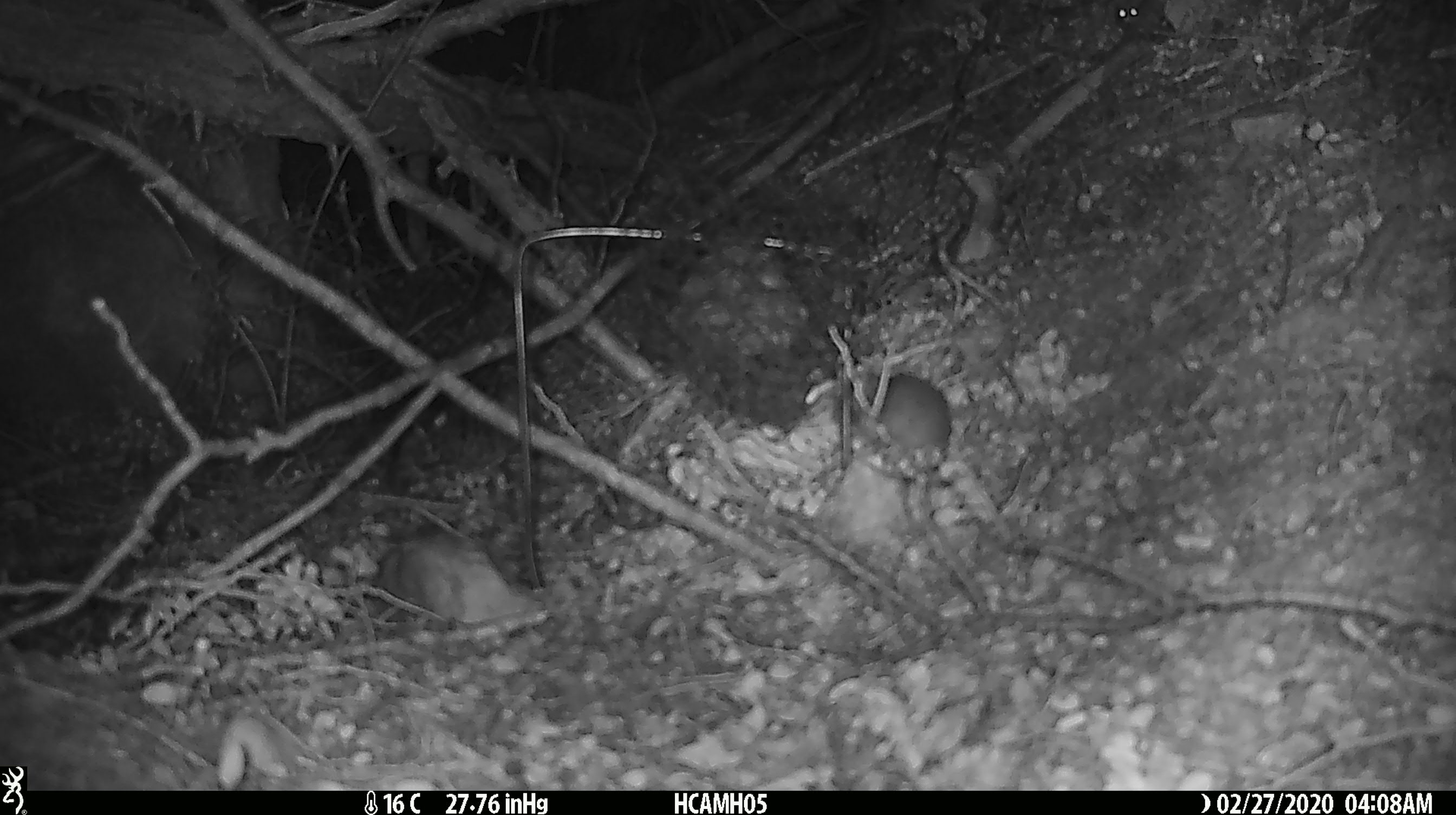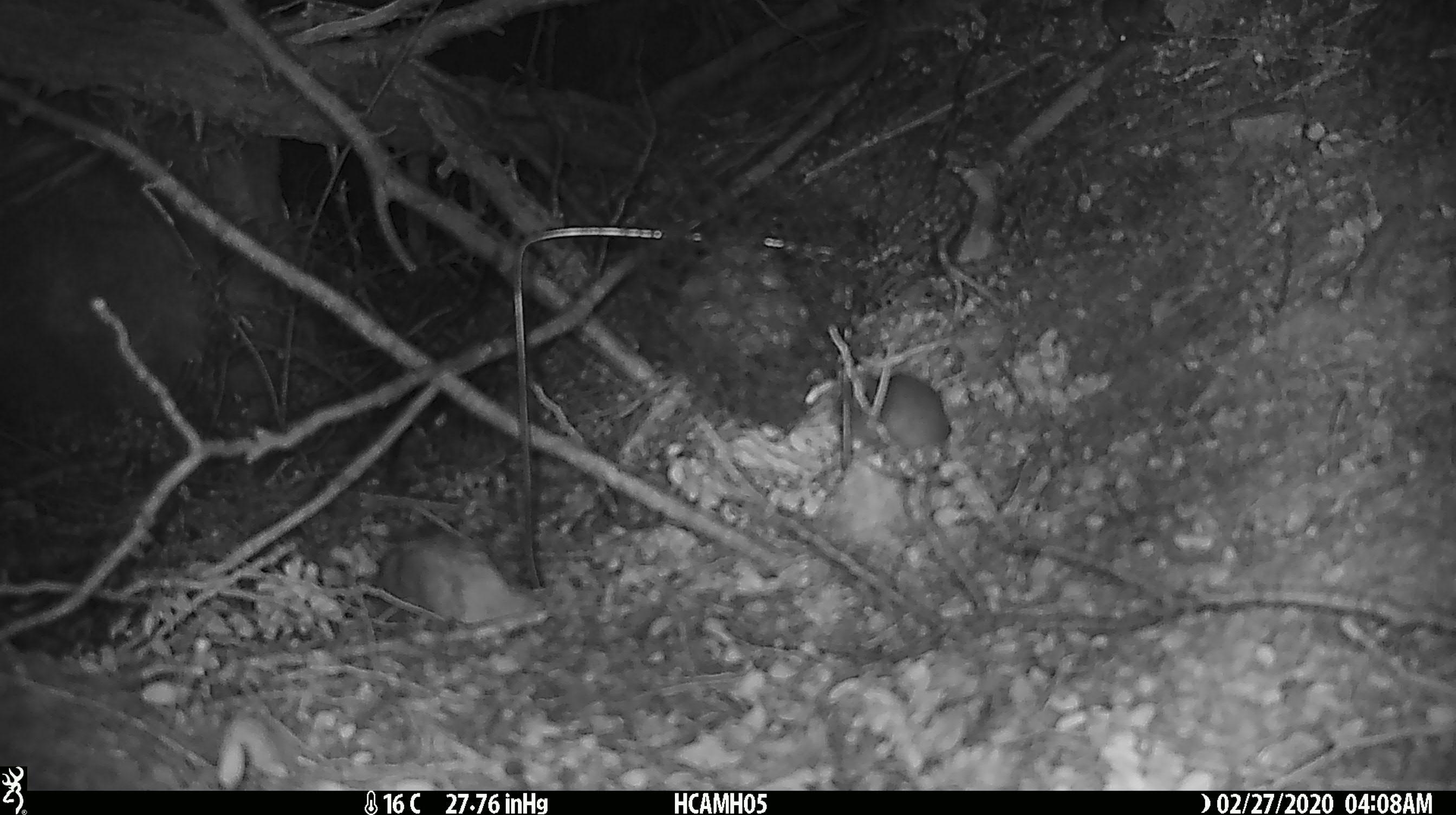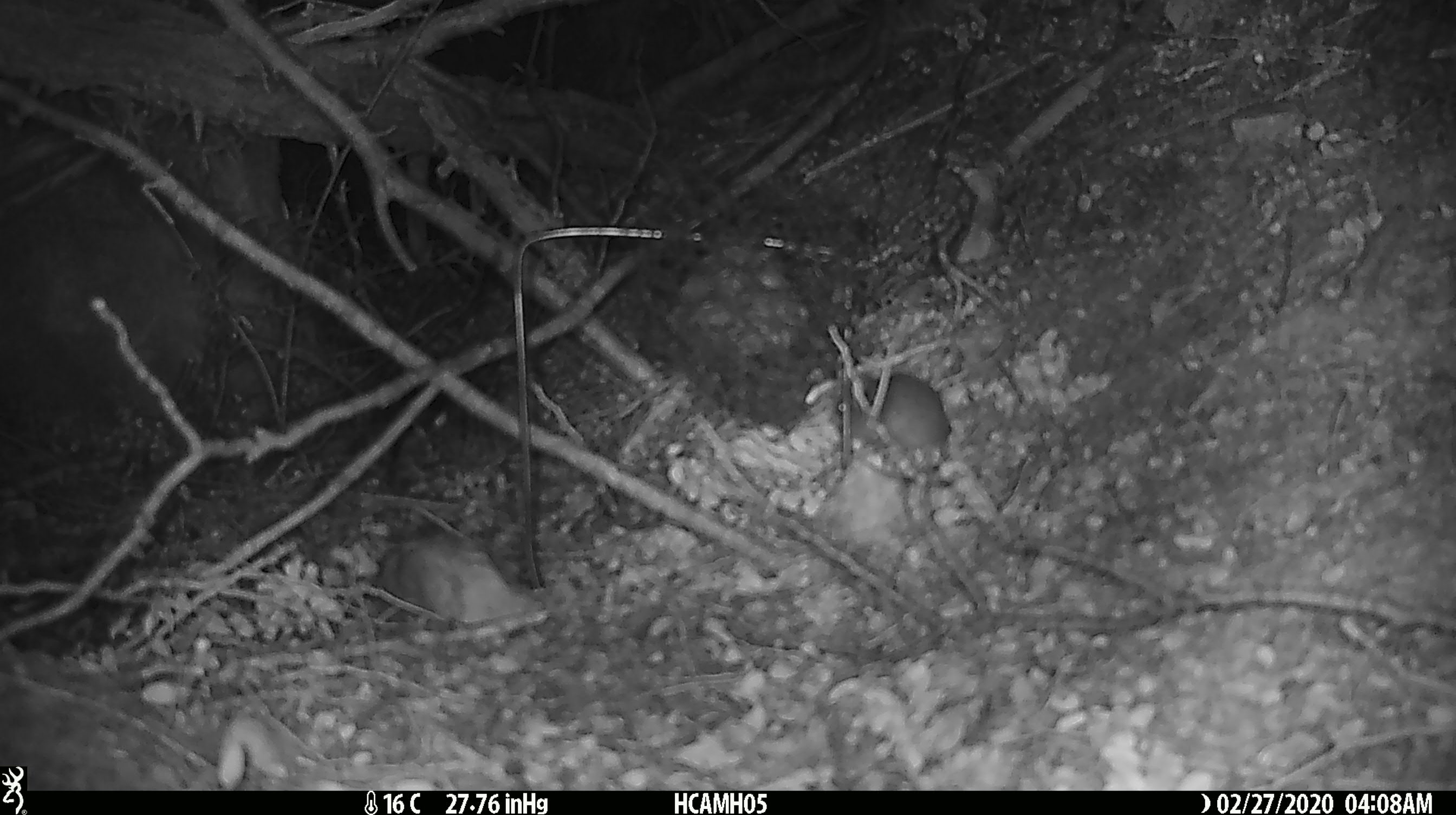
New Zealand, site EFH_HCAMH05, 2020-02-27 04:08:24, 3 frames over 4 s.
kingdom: Animalia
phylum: Chordata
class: Mammalia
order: Rodentia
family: Muridae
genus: Mus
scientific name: Mus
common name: mouse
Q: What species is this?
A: Mouse (Mus).